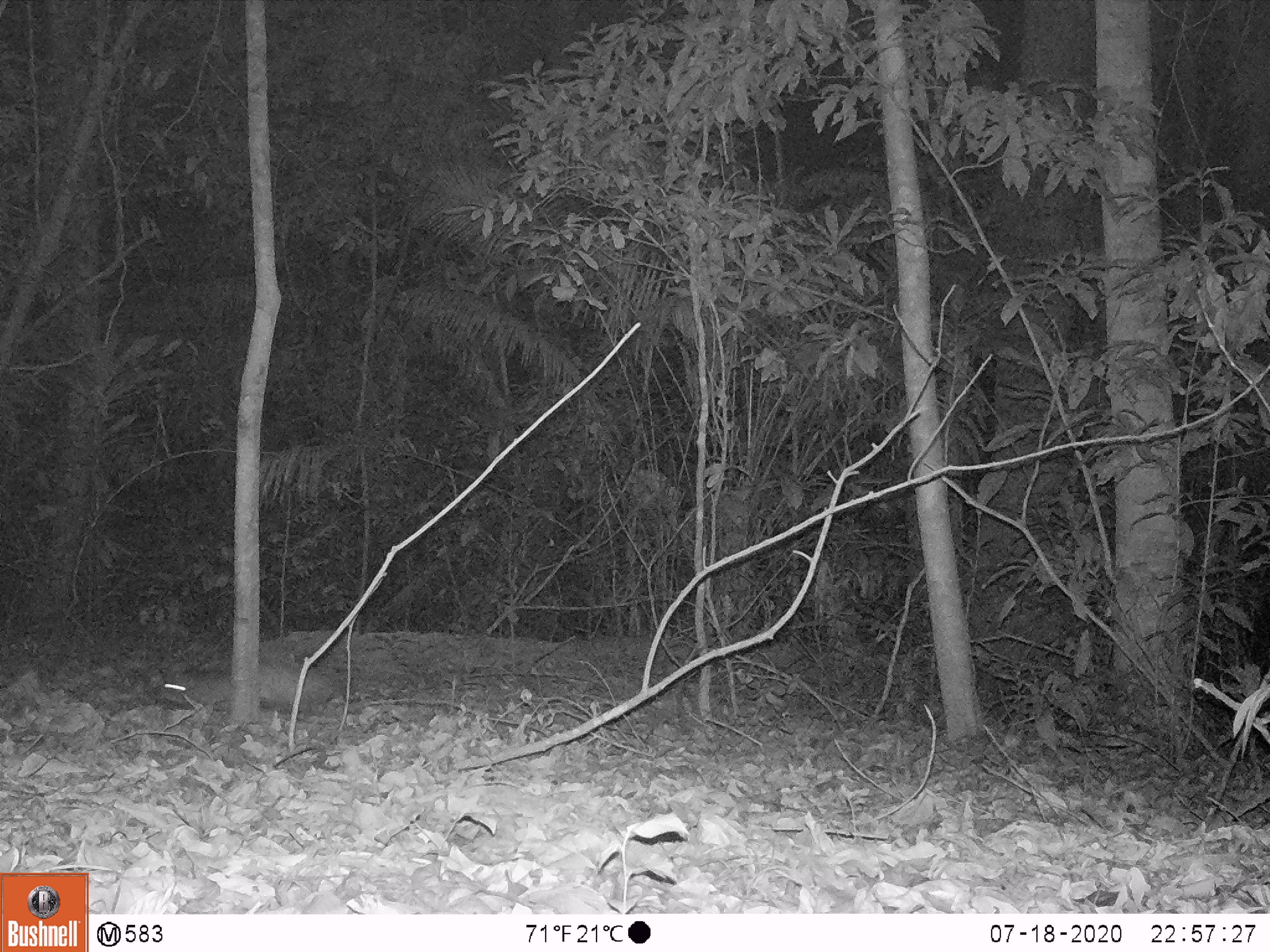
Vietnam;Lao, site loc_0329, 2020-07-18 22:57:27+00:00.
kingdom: Animalia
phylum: Chordata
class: Mammalia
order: Rodentia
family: Hystricidae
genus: Atherurus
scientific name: Atherurus macrourus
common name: asiatic brush-tailed porcupine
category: asiatic brush tailed porcupine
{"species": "asiatic brush tailed porcupine (asiatic brush-tailed porcupine) (Atherurus macrourus)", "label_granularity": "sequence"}